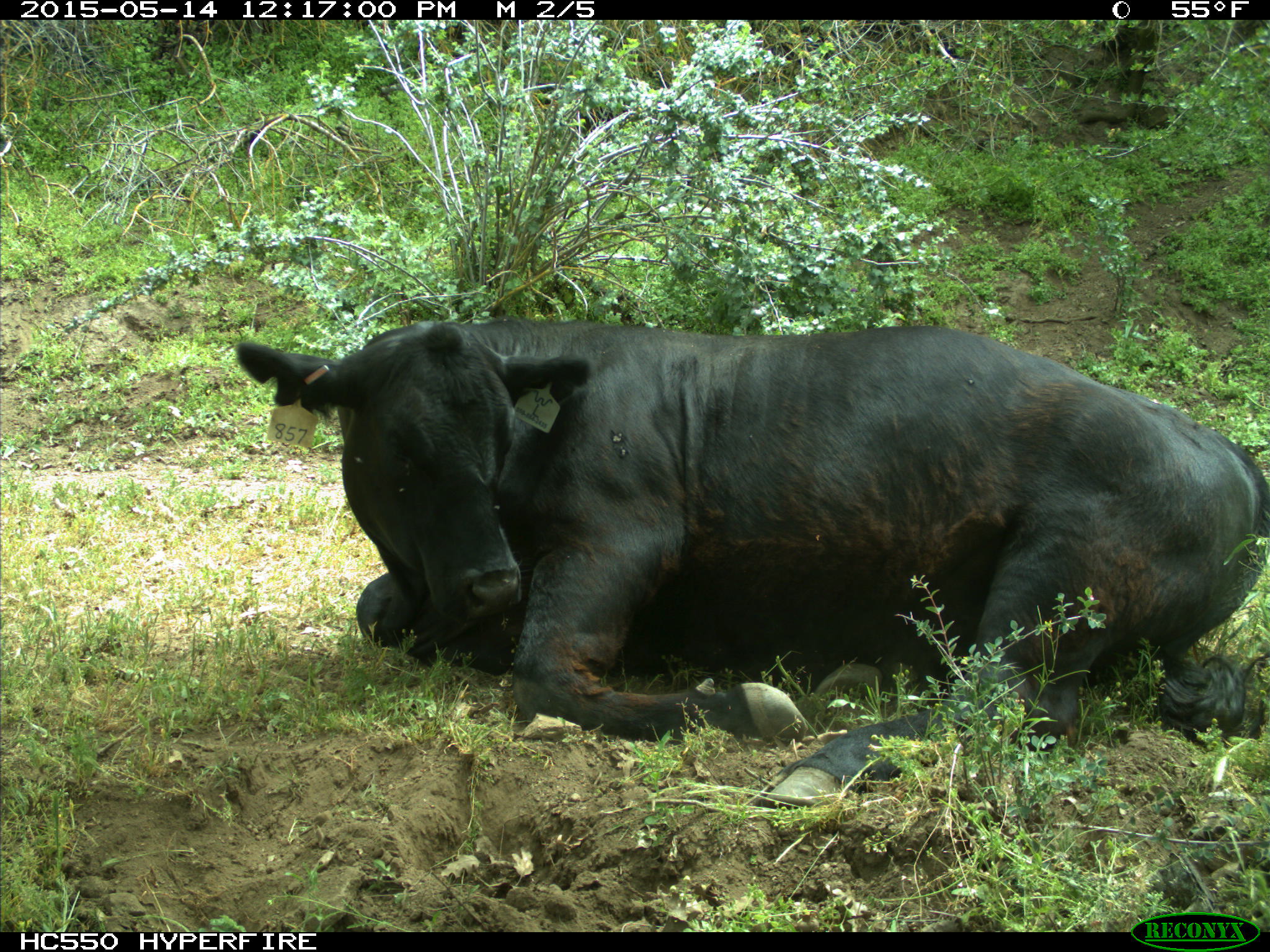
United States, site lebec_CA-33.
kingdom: Animalia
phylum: Chordata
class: Mammalia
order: Artiodactyla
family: Bovidae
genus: Bos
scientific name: Bos taurus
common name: domestic cow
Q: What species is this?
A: Bos taurus (domestic cow).